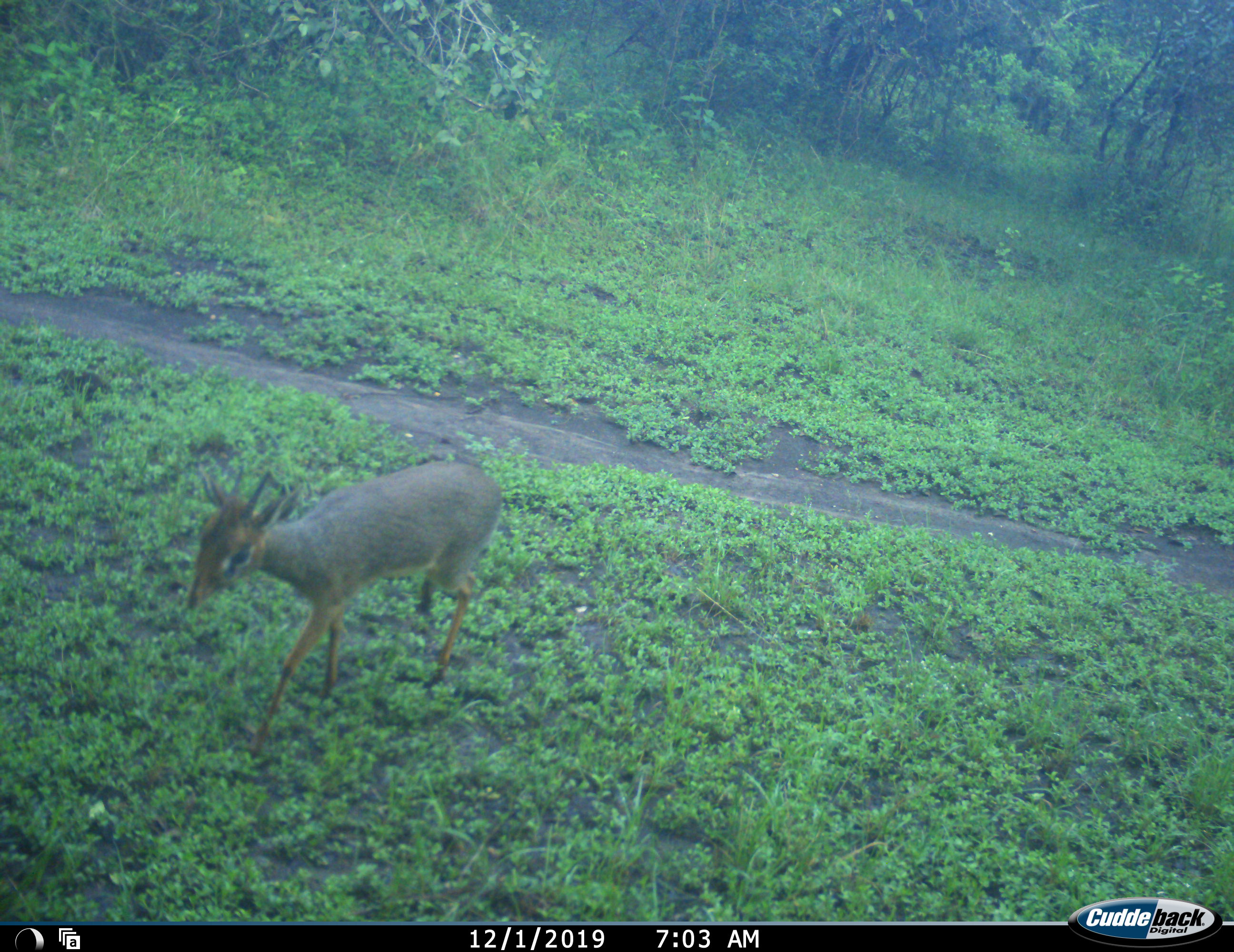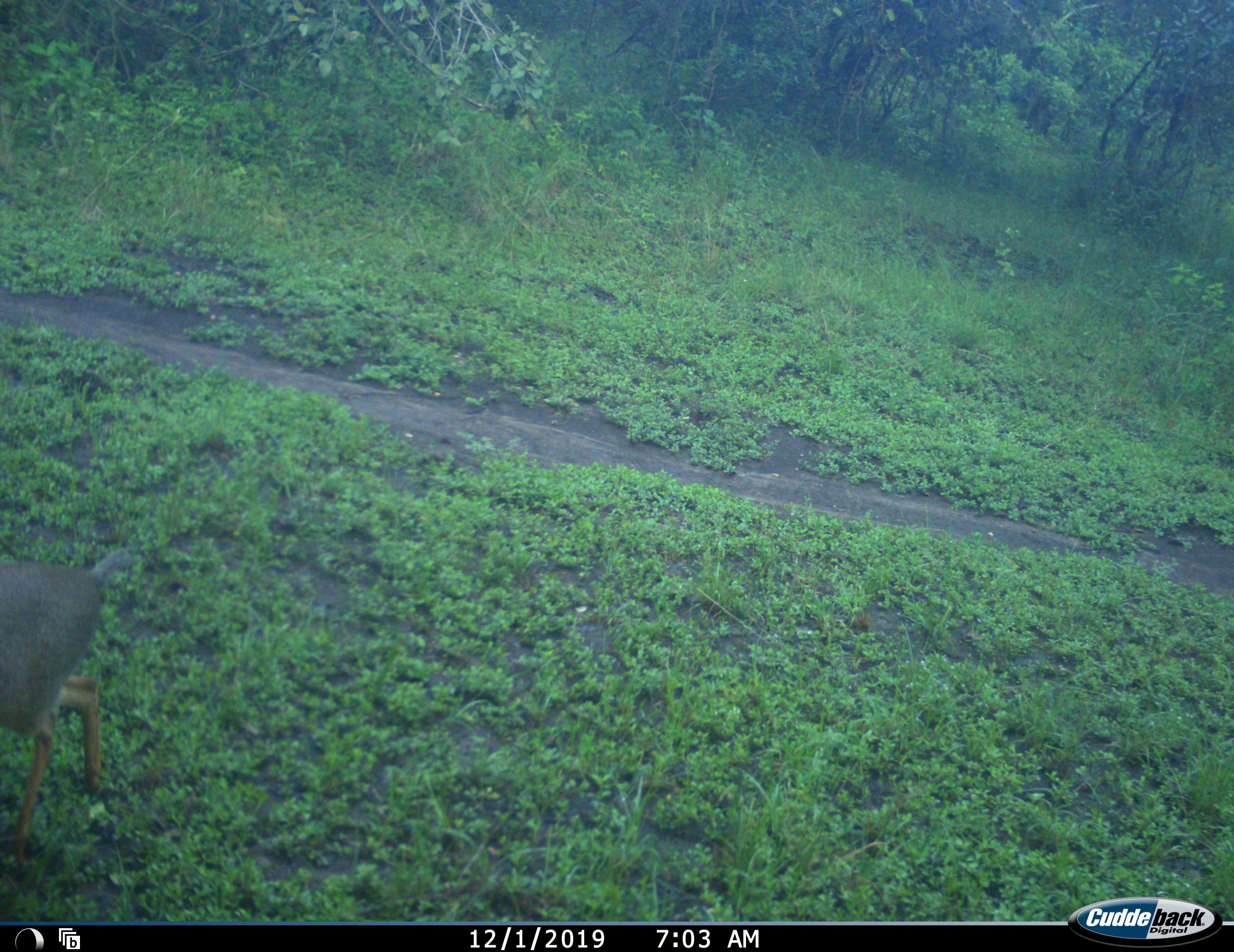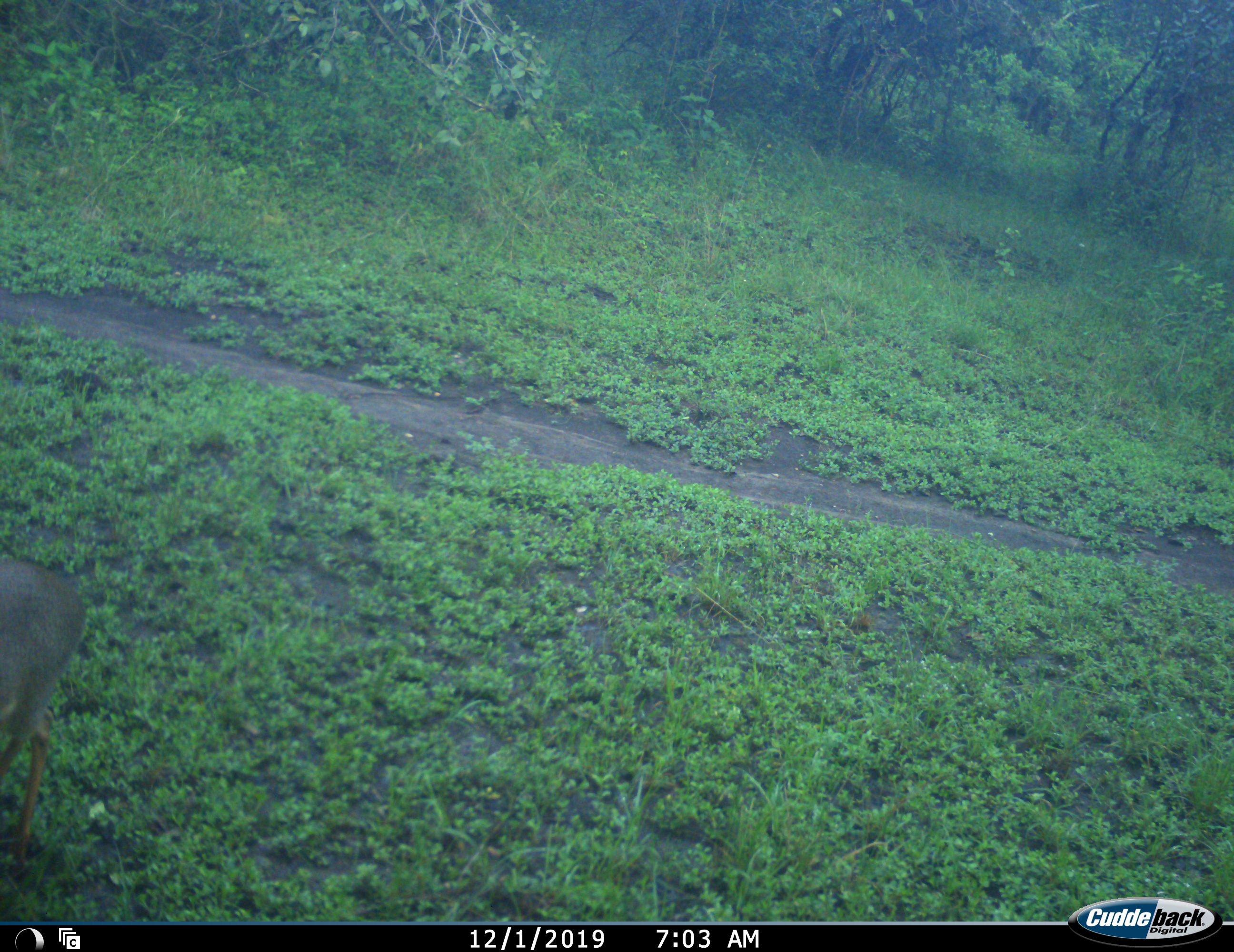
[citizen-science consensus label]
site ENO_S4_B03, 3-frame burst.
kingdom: Animalia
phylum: Chordata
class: Mammalia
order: Artiodactyla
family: Bovidae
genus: Madoqua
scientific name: Madoqua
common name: dik-dik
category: dikdik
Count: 1.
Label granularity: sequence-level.